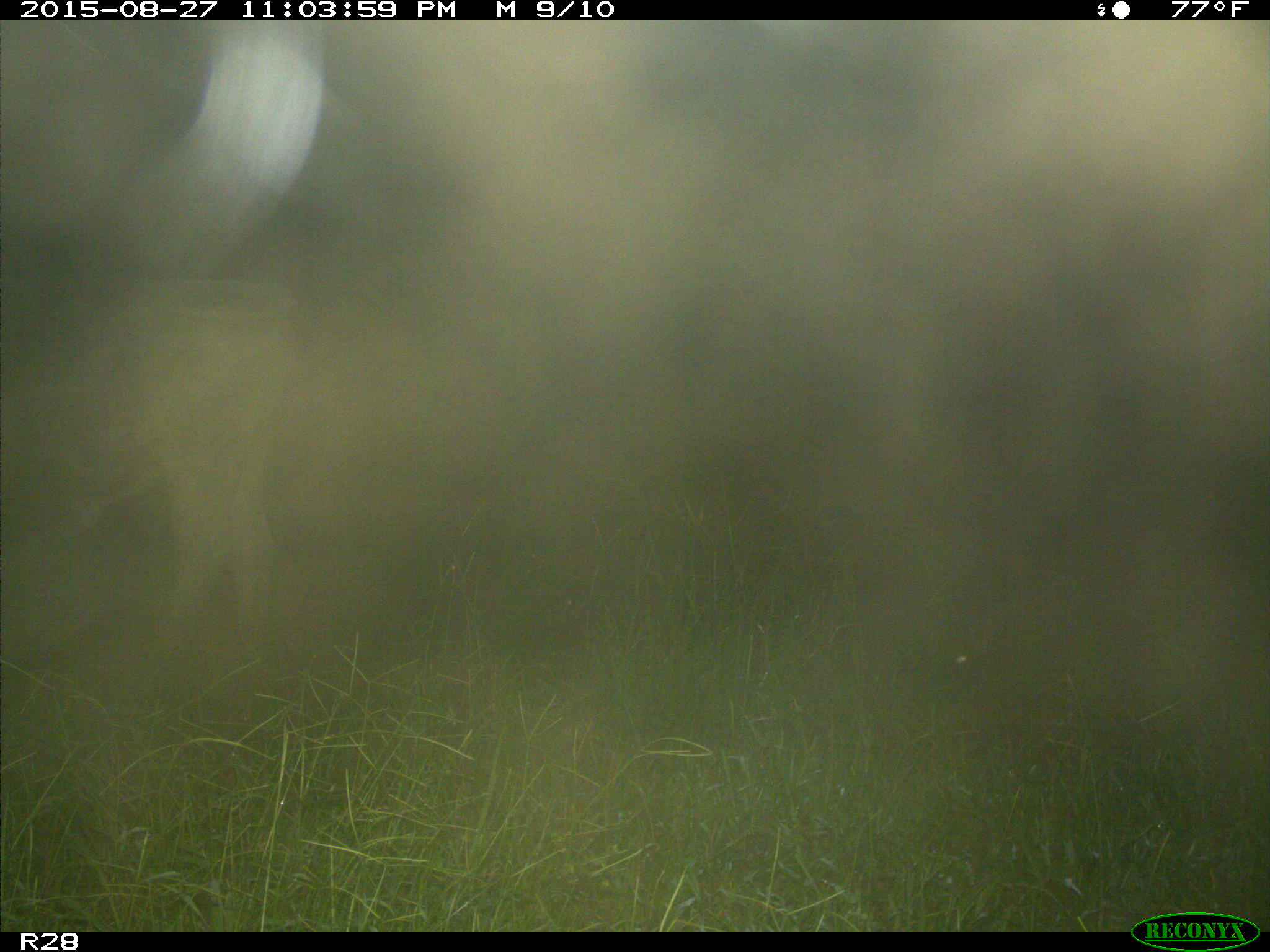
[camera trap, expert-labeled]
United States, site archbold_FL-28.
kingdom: Animalia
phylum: Chordata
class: Mammalia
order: Artiodactyla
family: Bovidae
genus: Bos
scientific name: Bos taurus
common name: domestic cow